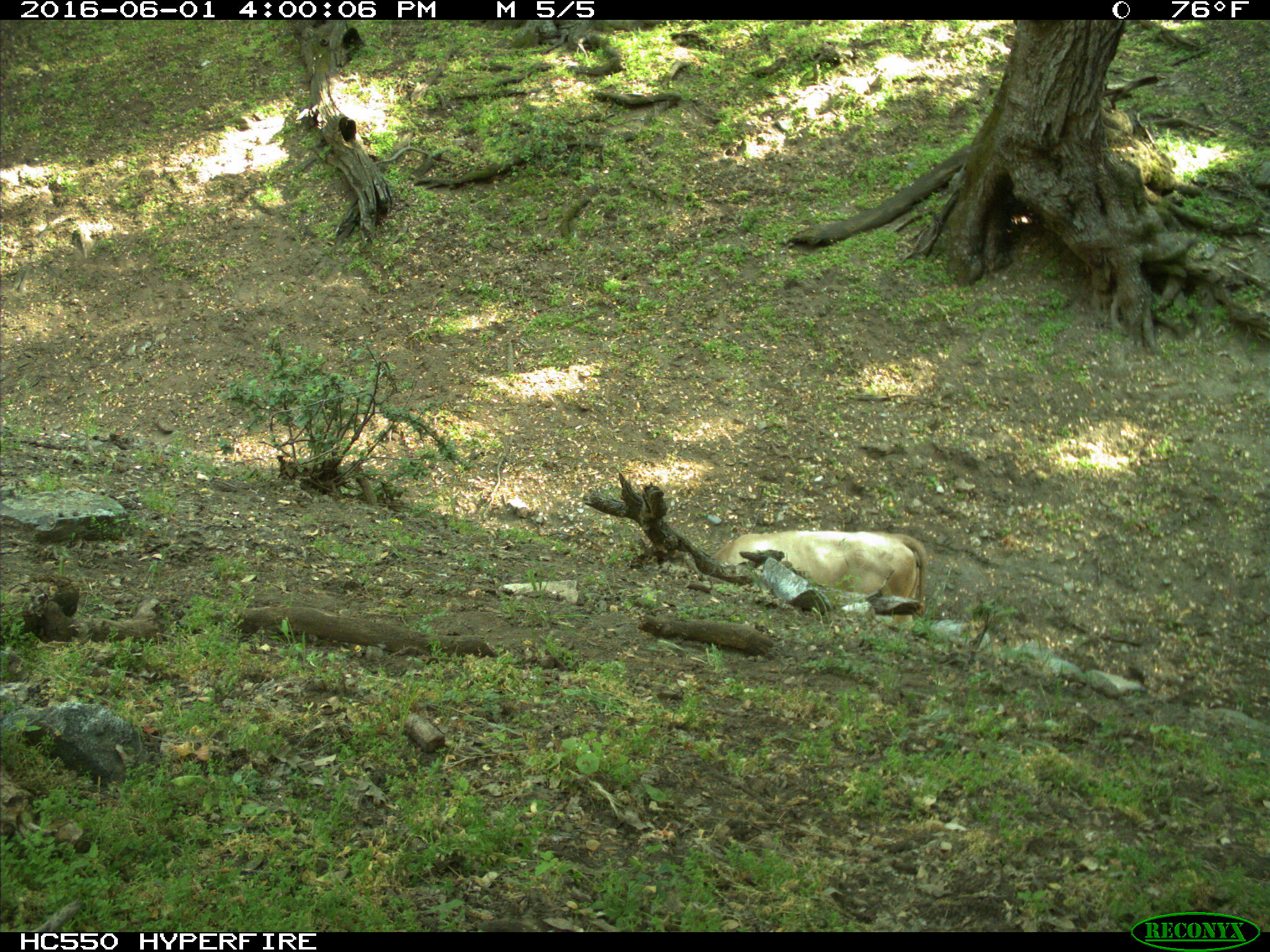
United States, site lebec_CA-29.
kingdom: Animalia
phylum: Chordata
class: Mammalia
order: Artiodactyla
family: Bovidae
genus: Bos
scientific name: Bos taurus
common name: domestic cow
Bos taurus (domestic cow).